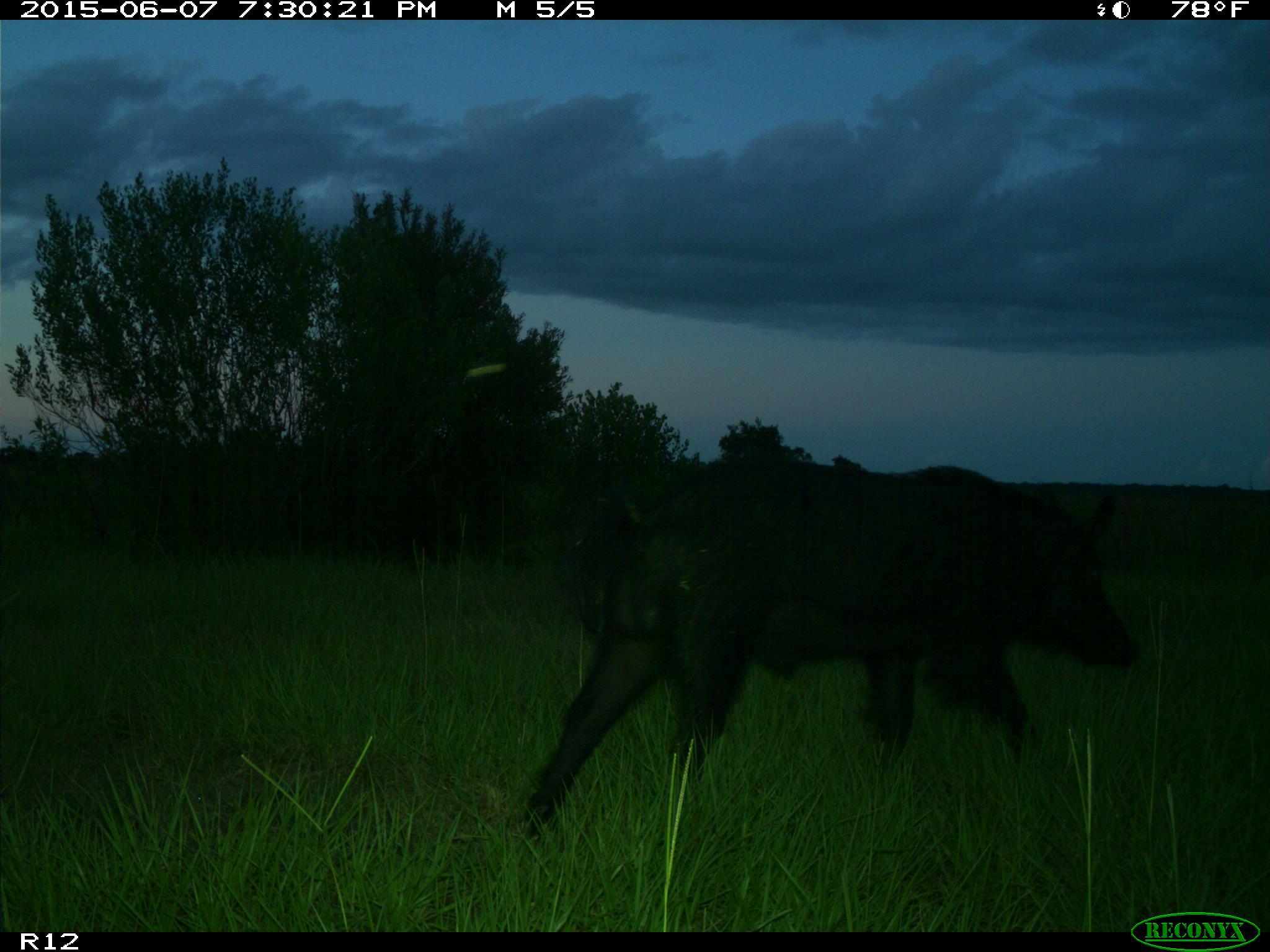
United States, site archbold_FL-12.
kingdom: Animalia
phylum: Chordata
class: Mammalia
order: Artiodactyla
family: Suidae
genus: Sus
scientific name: Sus scrofa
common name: wild boar